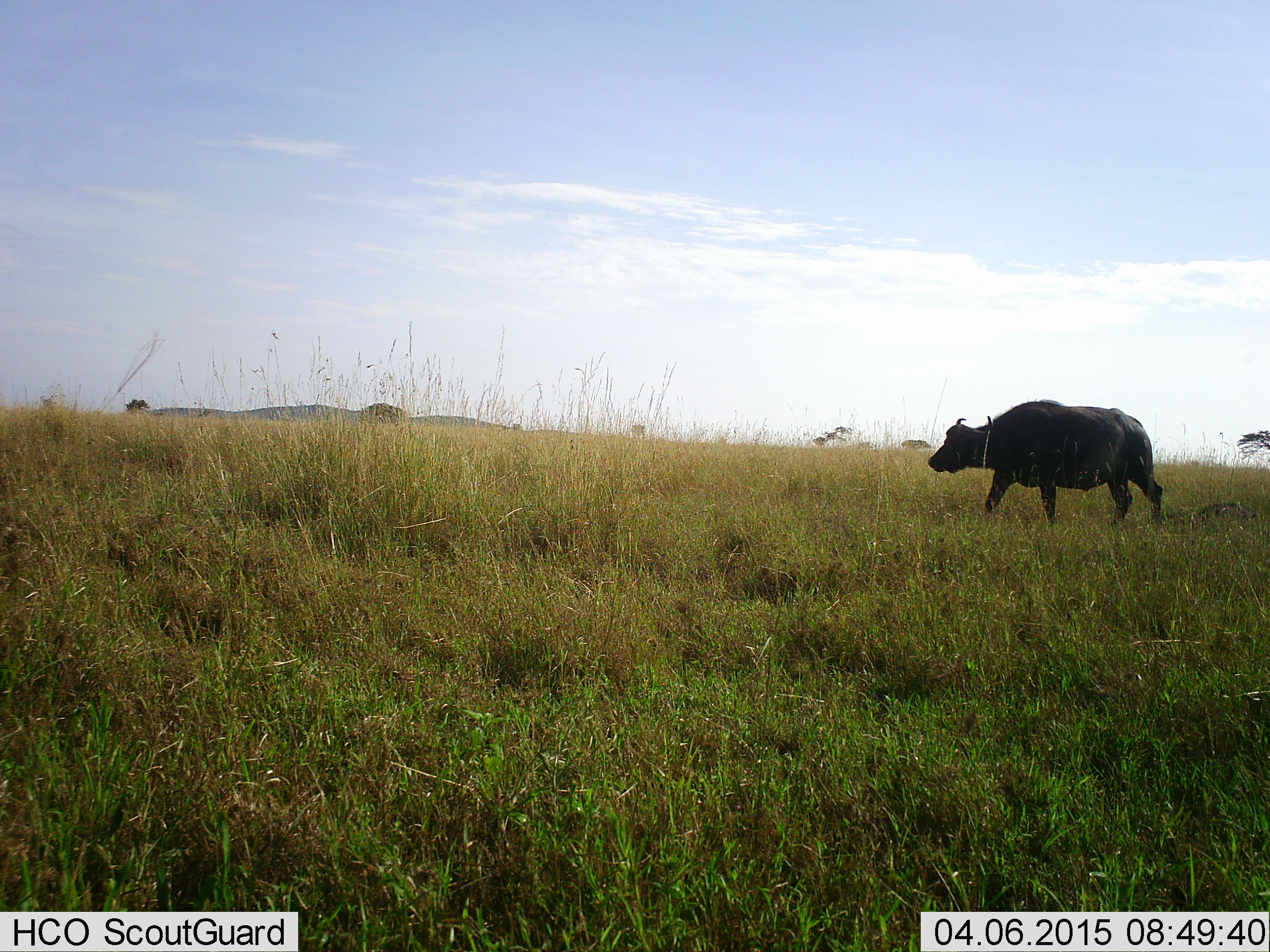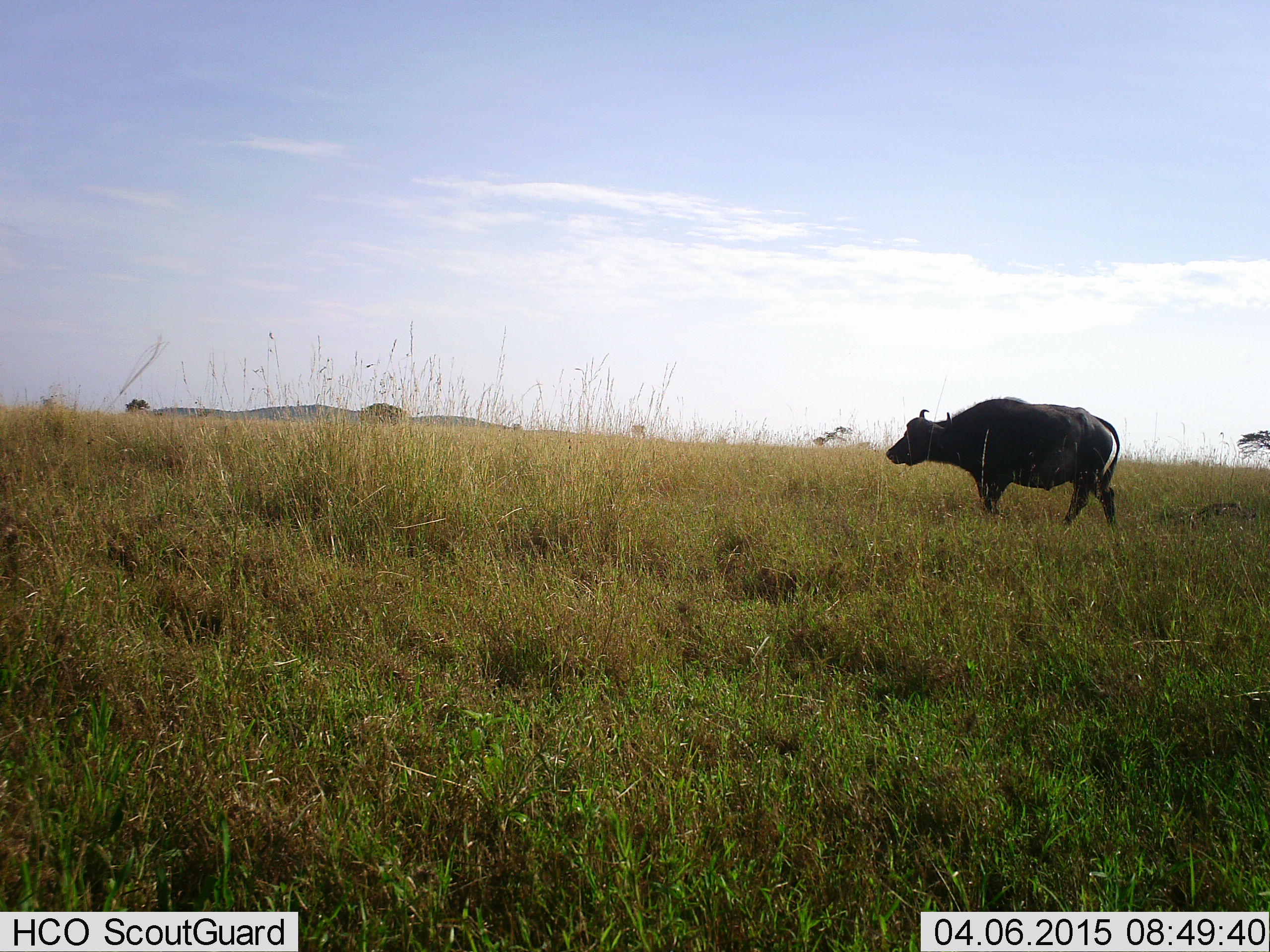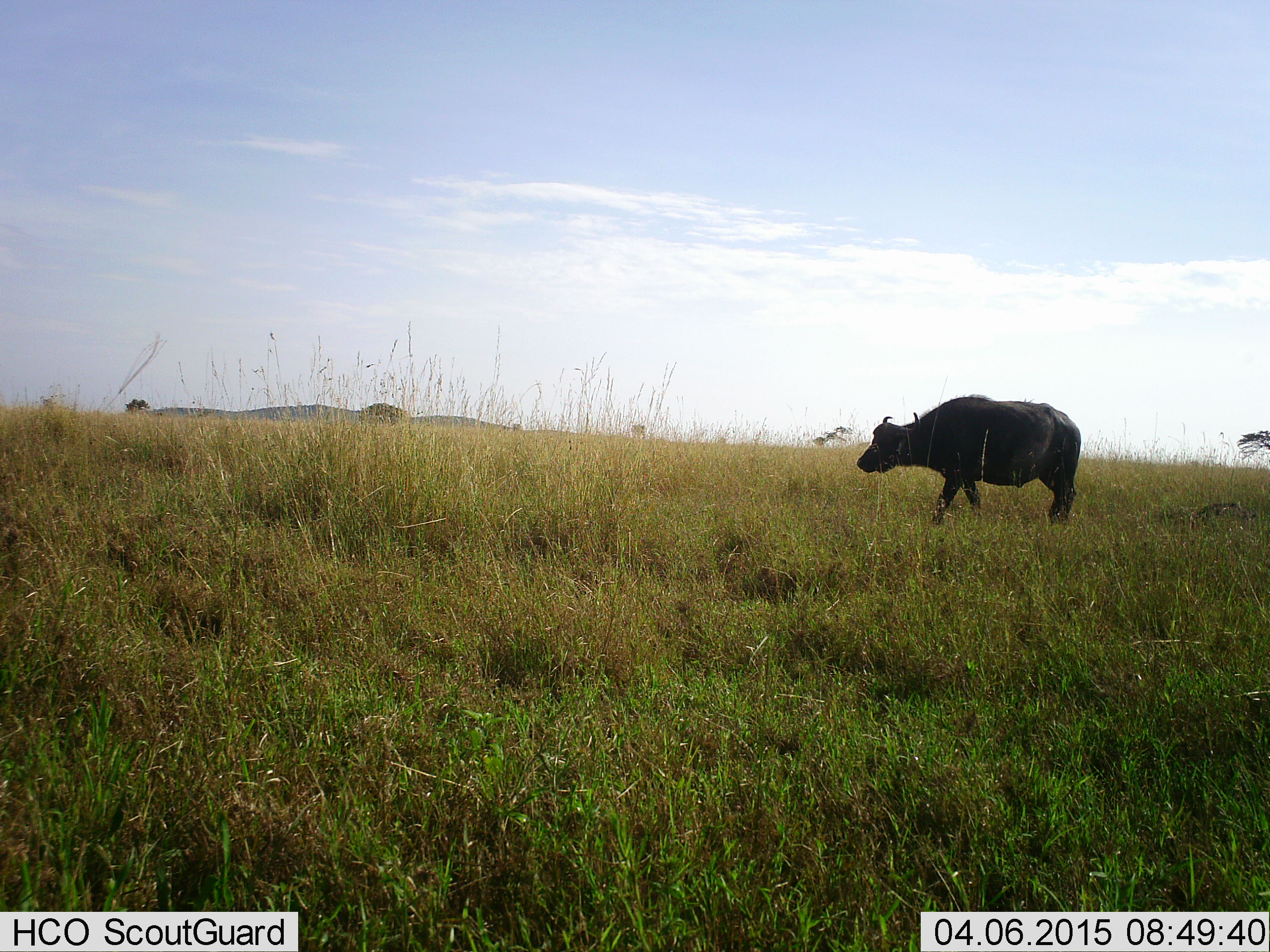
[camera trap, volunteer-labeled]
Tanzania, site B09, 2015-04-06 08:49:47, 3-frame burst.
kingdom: Animalia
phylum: Chordata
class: Mammalia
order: Artiodactyla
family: Bovidae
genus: Syncerus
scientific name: Syncerus caffer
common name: cape buffalo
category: buffalo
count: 1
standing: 0%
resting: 0%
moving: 100%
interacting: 0%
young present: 0%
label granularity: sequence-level